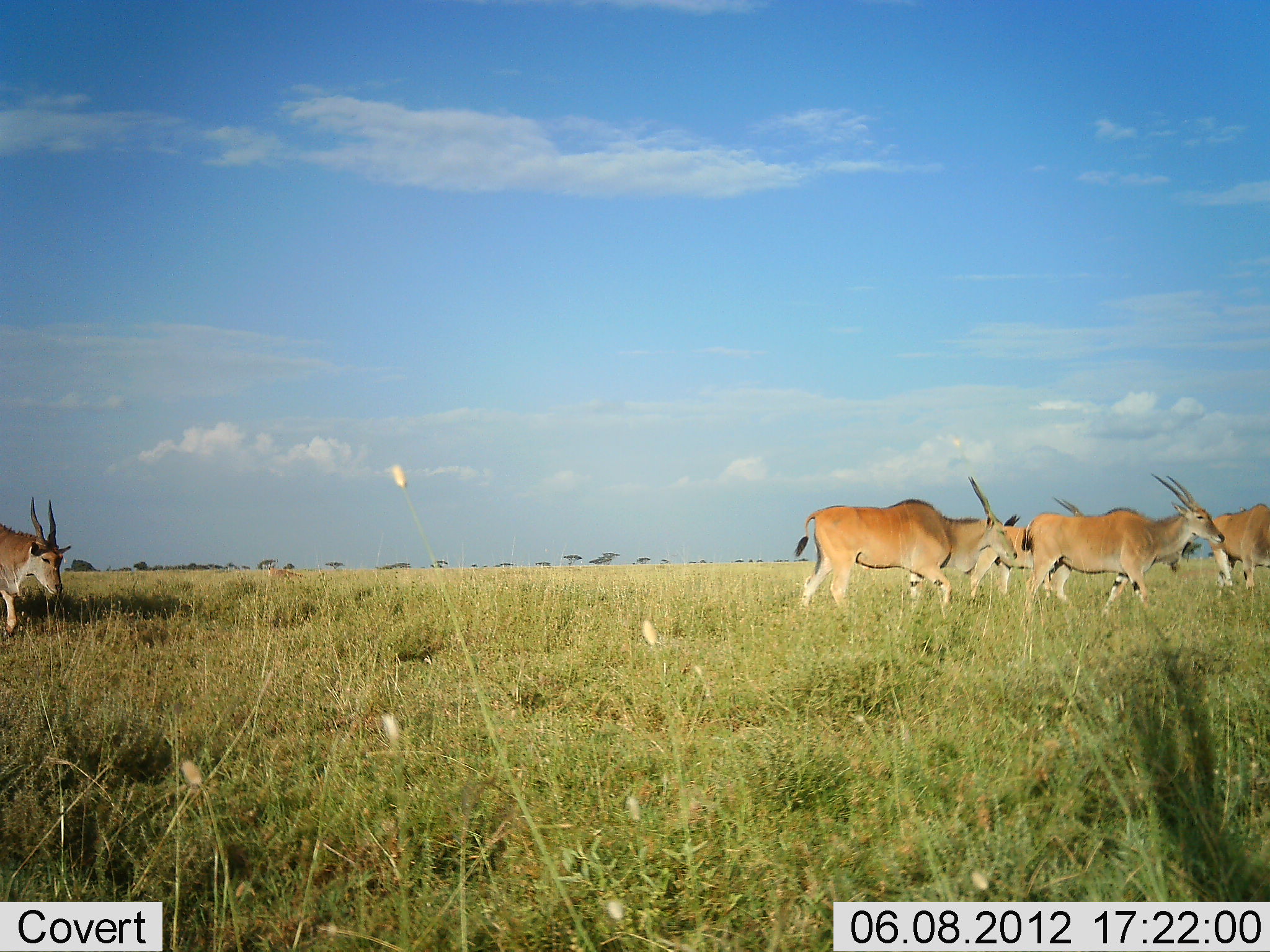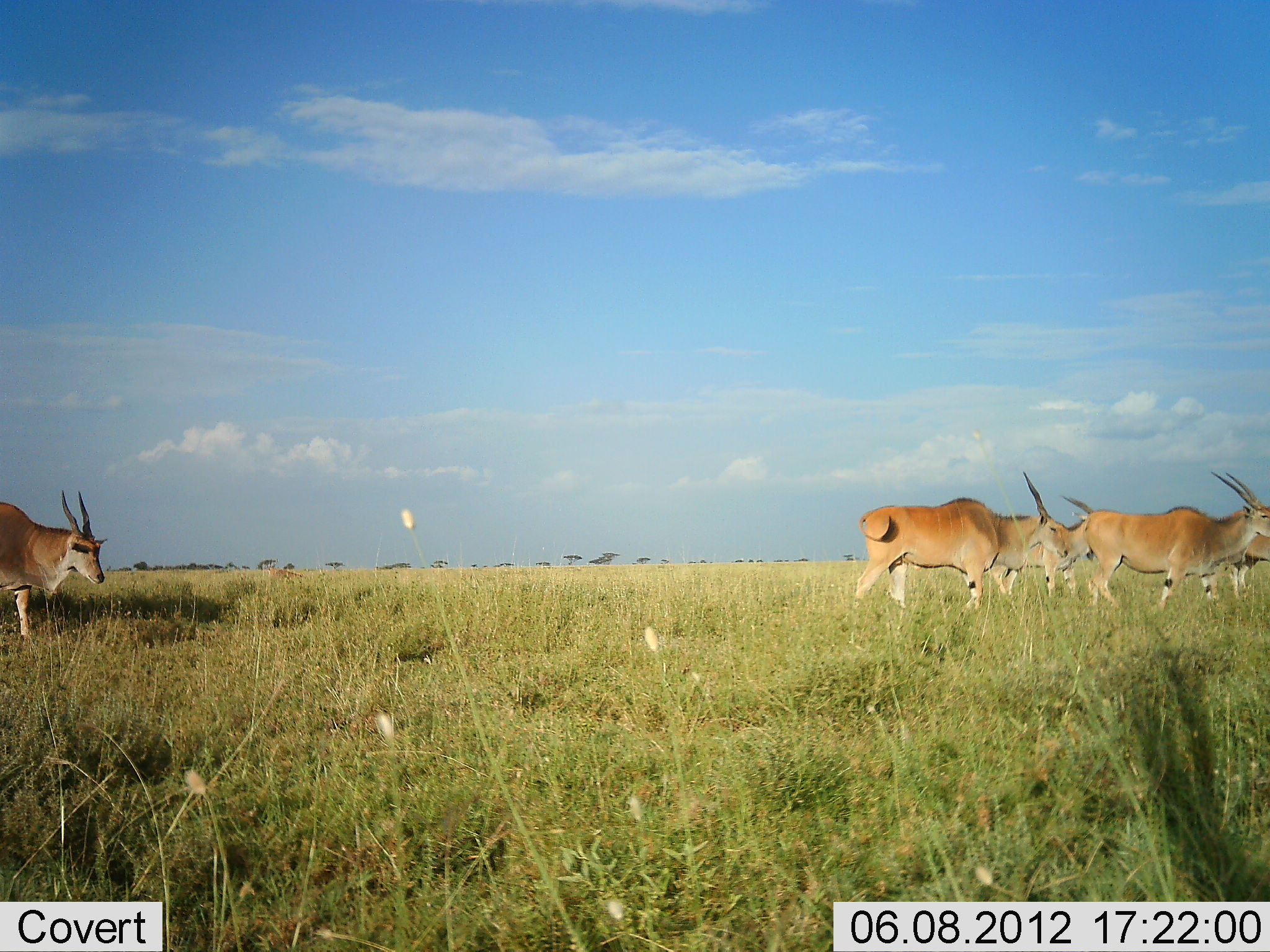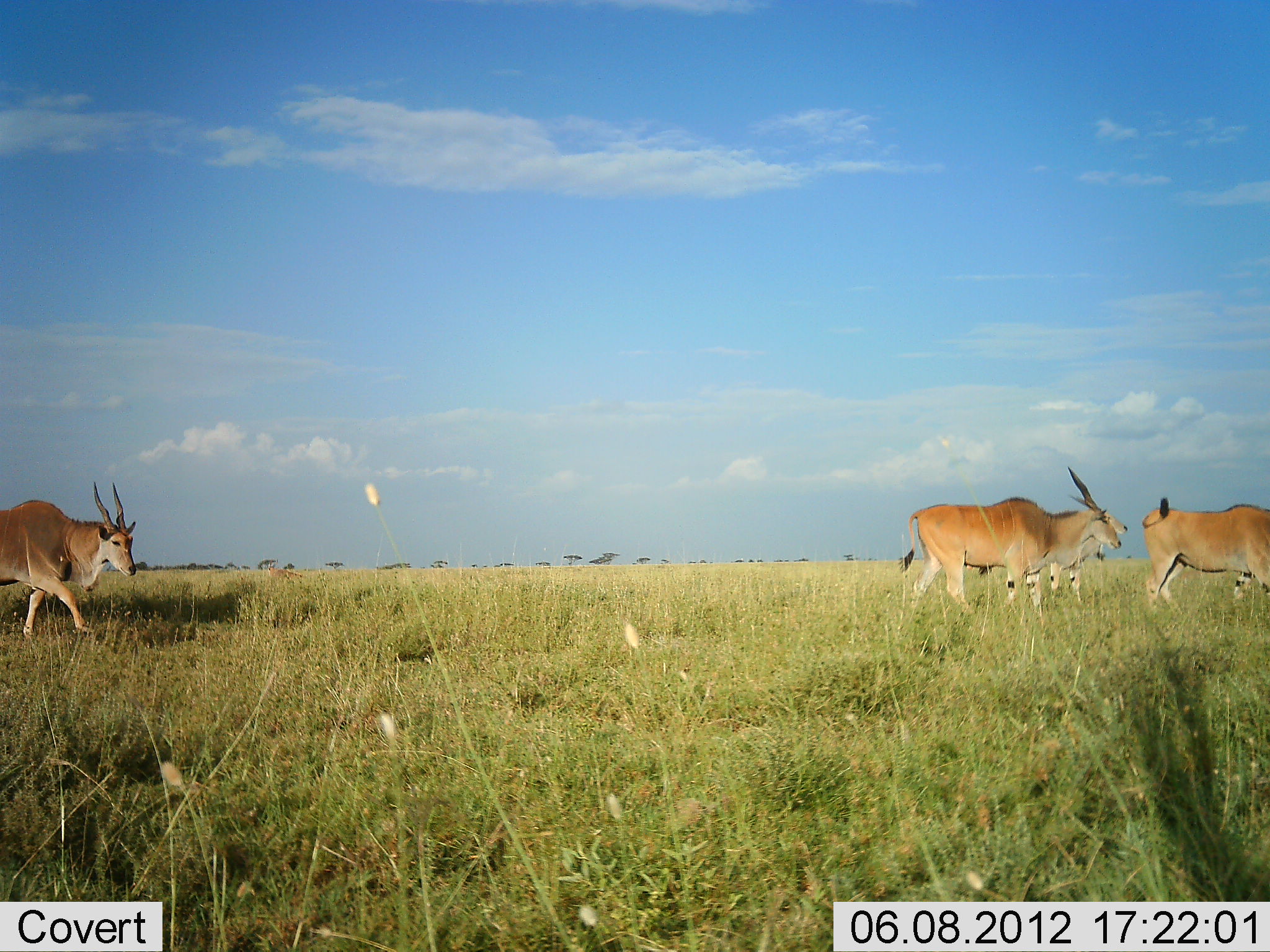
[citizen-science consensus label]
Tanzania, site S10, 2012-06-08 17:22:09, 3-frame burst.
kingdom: Animalia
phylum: Chordata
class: Mammalia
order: Artiodactyla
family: Bovidae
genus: Tragelaphus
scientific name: Tragelaphus oryx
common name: eland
Eland (Tragelaphus oryx), count 5. Behavior (volunteer vote fractions): standing 0%, resting 0%, moving 100%, interacting 0%. Young present (vote fraction): 0%. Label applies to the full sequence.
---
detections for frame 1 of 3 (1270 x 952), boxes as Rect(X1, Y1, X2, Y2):
animal: Rect(791, 477, 1018, 617); Rect(1021, 473, 1226, 627); Rect(968, 498, 1087, 608); Rect(0, 495, 72, 638); Rect(1211, 504, 1270, 599)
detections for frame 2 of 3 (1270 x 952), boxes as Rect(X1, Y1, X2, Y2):
animal: Rect(851, 471, 1069, 611); Rect(1086, 469, 1270, 613); Rect(0, 489, 109, 641); Rect(985, 494, 1093, 603); Rect(1226, 533, 1270, 604)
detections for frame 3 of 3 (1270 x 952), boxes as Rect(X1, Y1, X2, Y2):
animal: Rect(895, 467, 1122, 617); Rect(0, 477, 139, 641); Rect(977, 495, 1129, 607); Rect(1139, 497, 1270, 614)